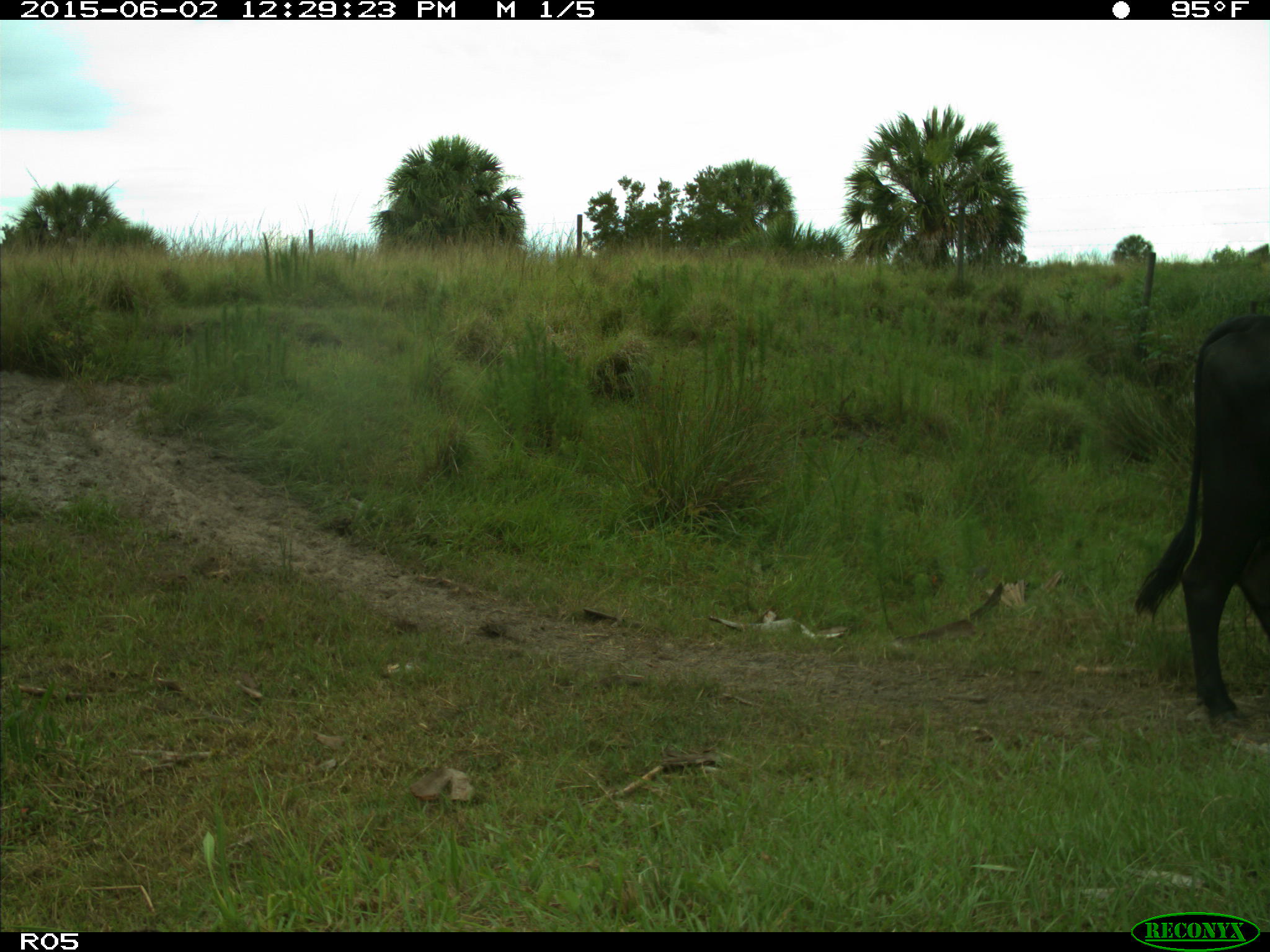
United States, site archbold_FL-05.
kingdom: Animalia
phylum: Chordata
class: Mammalia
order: Artiodactyla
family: Bovidae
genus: Bos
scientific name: Bos taurus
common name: domestic cow